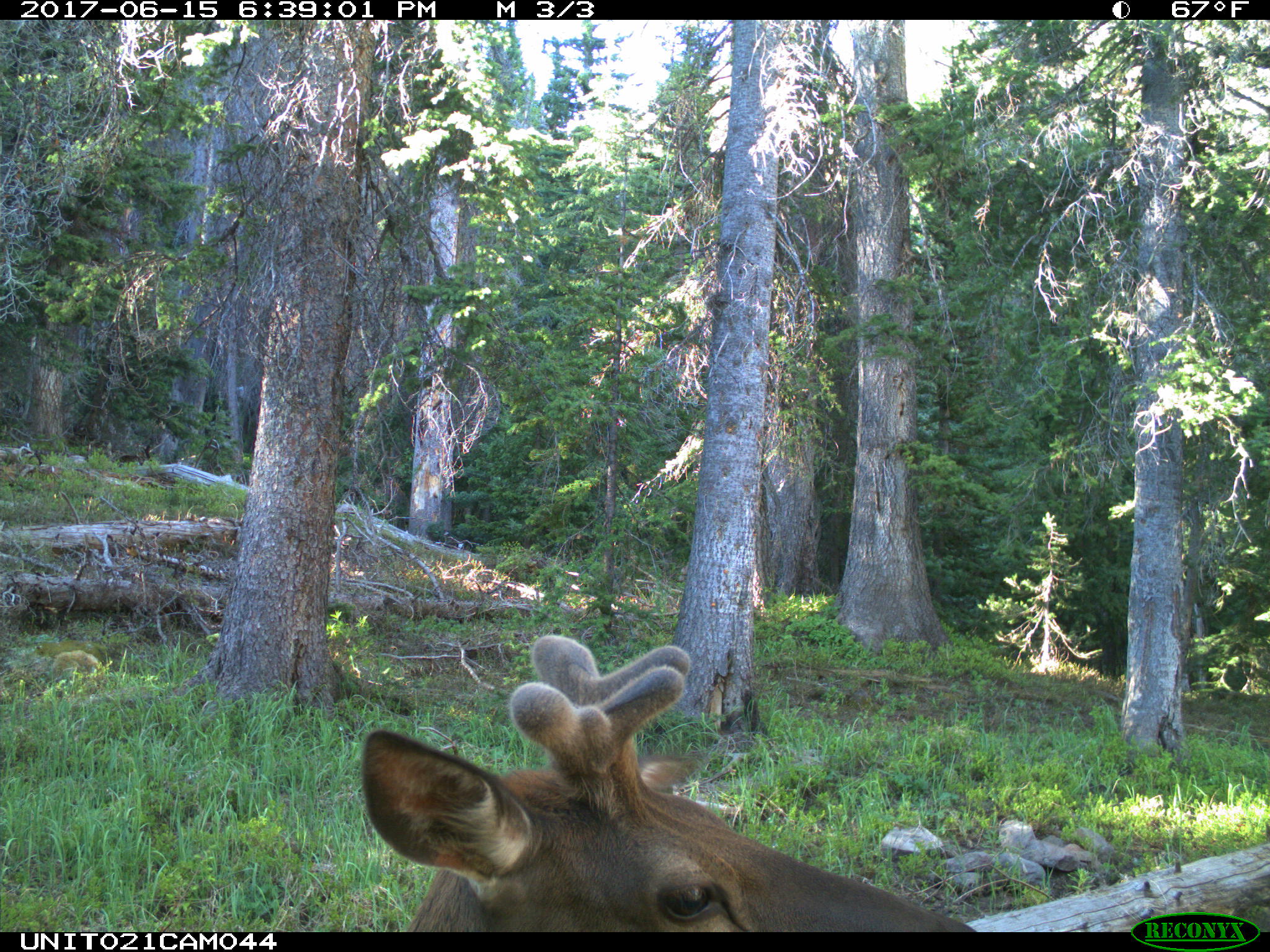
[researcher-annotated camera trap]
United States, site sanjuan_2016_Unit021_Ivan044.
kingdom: Animalia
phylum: Chordata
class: Mammalia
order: Artiodactyla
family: Cervidae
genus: Cervus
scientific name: Cervus elaphus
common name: red deer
Cervus elaphus (red deer).